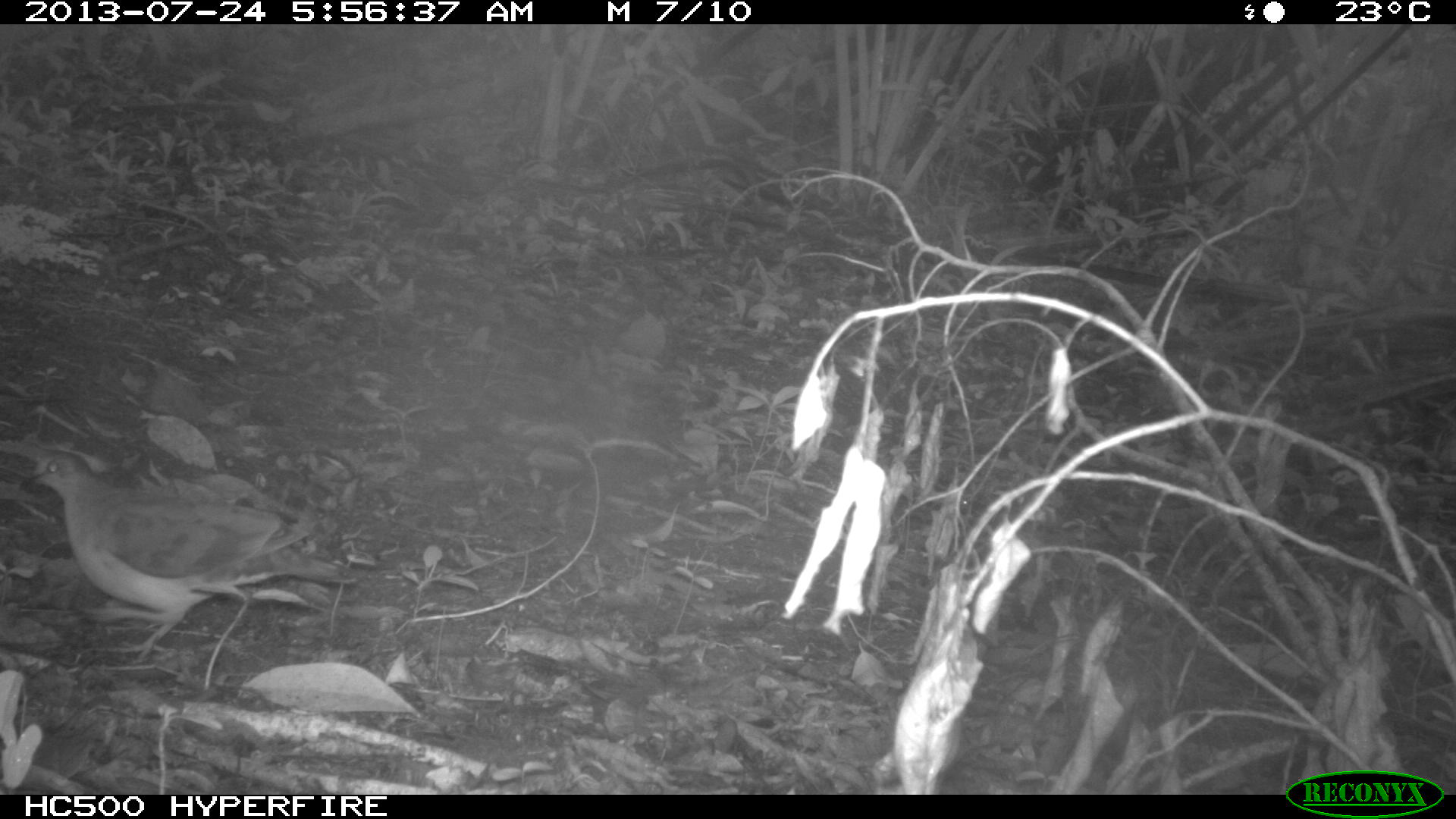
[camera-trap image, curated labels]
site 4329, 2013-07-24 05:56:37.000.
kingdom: Animalia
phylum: Chordata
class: Aves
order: Columbiformes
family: Columbidae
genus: Leptotila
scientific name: Leptotila plumbeiceps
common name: gray-headed dove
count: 1